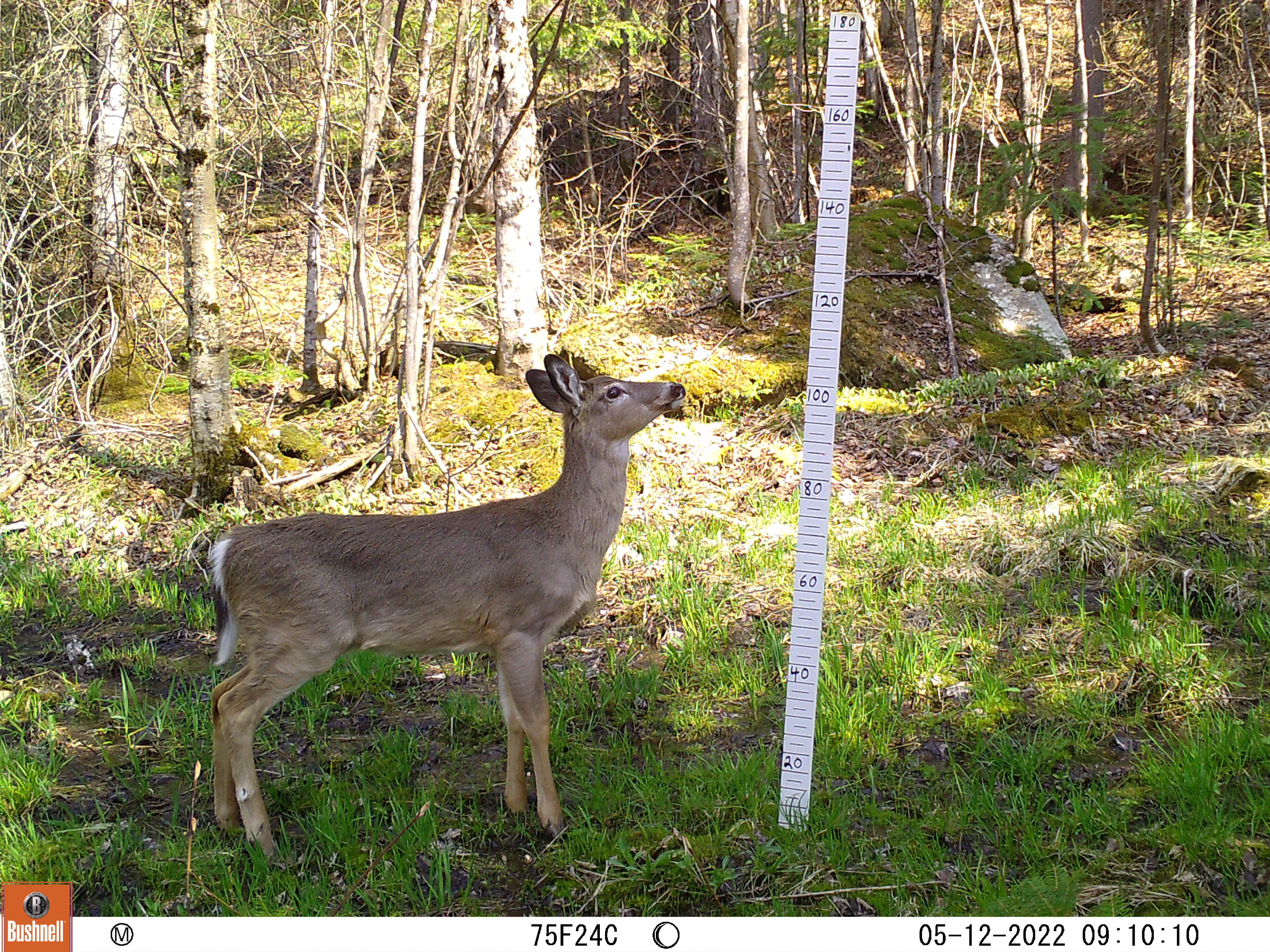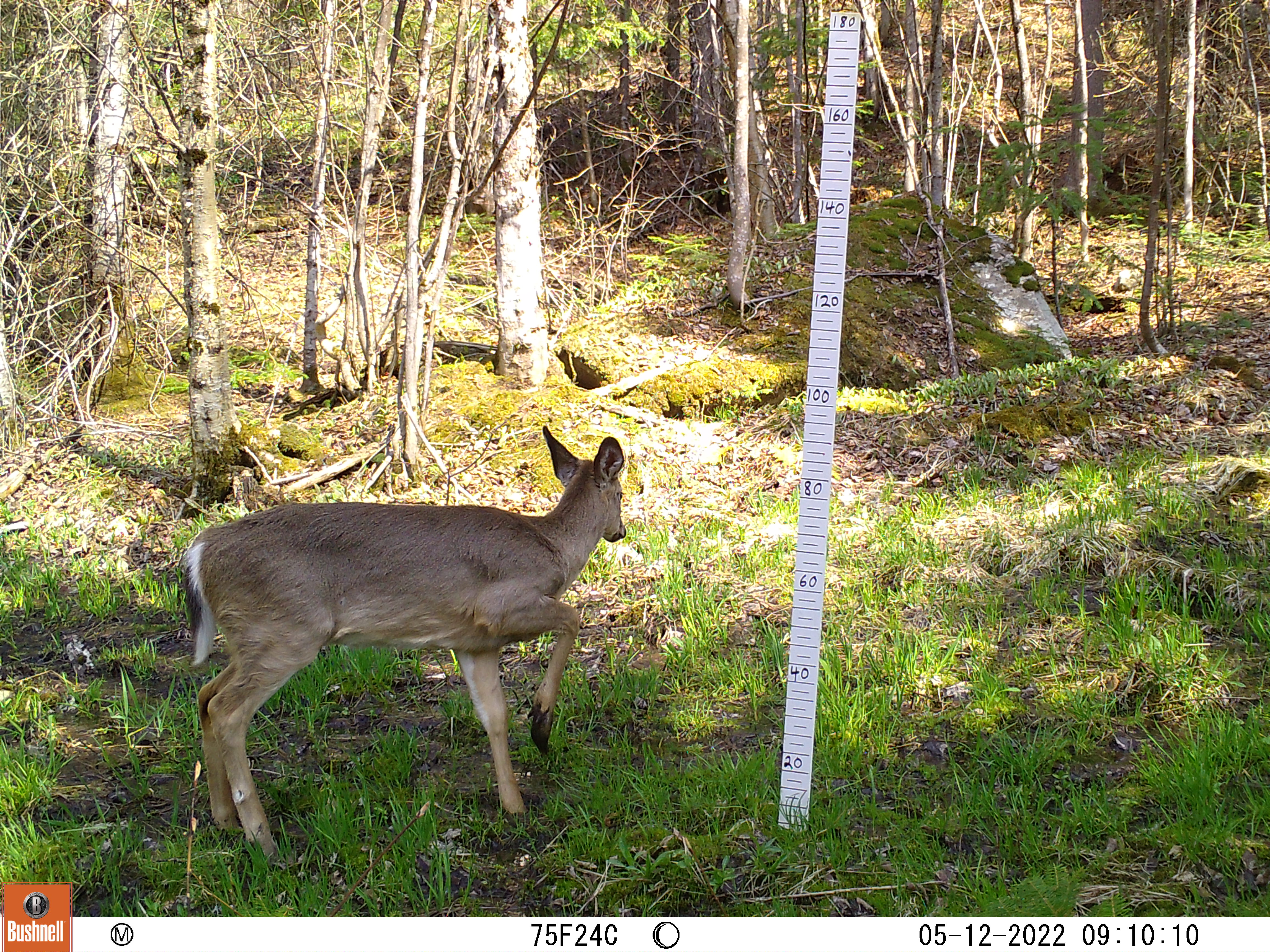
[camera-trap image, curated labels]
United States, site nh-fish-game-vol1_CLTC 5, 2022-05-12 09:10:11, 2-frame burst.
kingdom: Animalia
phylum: Chordata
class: Mammalia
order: Artiodactyla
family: Cervidae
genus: Odocoileus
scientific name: Odocoileus virginianus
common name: white-tailed deer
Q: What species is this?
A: White-tailed deer (Odocoileus virginianus).